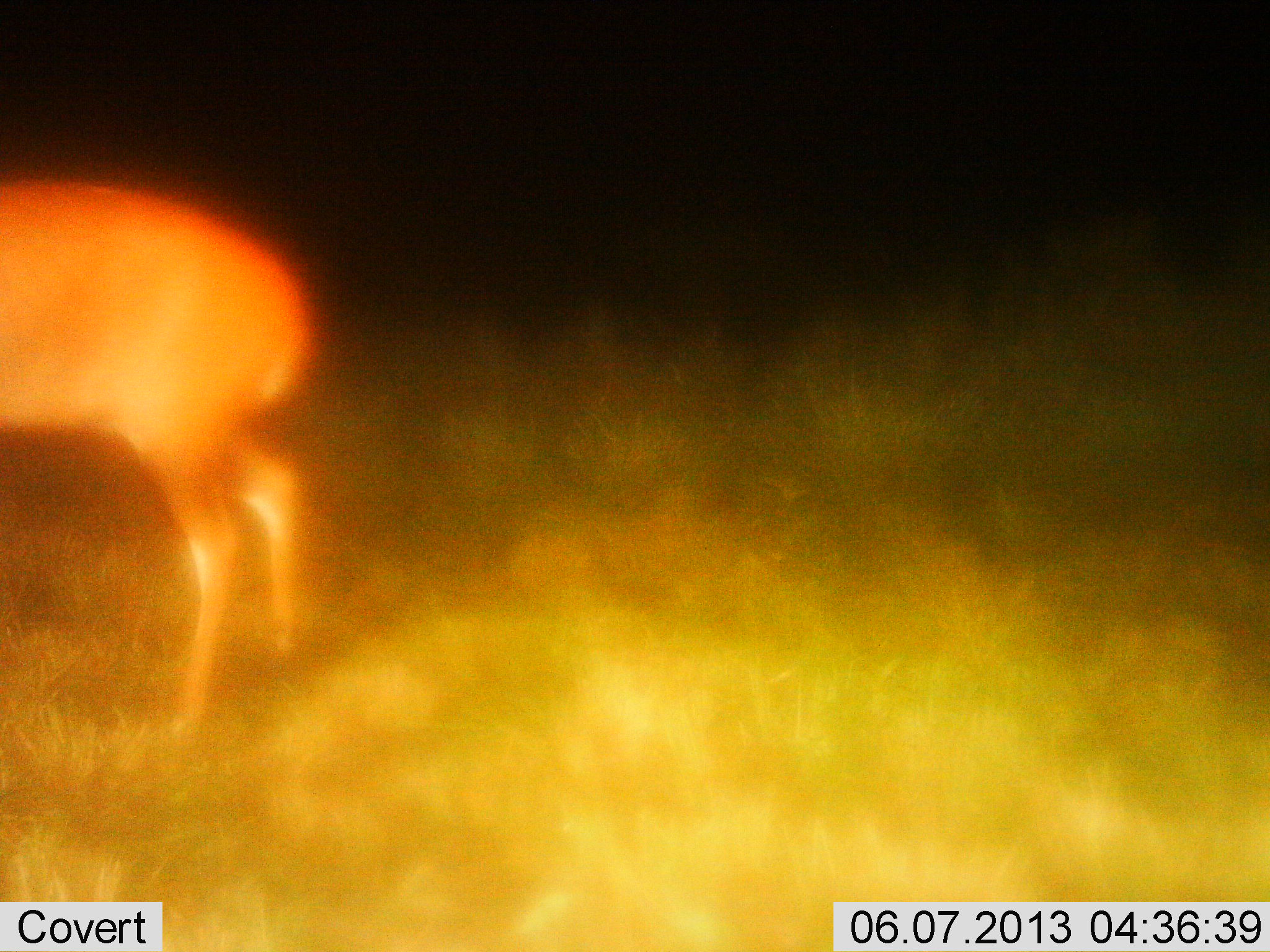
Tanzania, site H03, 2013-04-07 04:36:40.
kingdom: Animalia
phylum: Chordata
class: Mammalia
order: Artiodactyla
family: Bovidae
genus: Redunca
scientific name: Redunca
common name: reedbuck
Reedbuck (Redunca), count 1. Behavior (volunteer vote fractions): standing 100%, resting 0%, moving 0%, interacting 0%. Young present (vote fraction): 0%. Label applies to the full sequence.